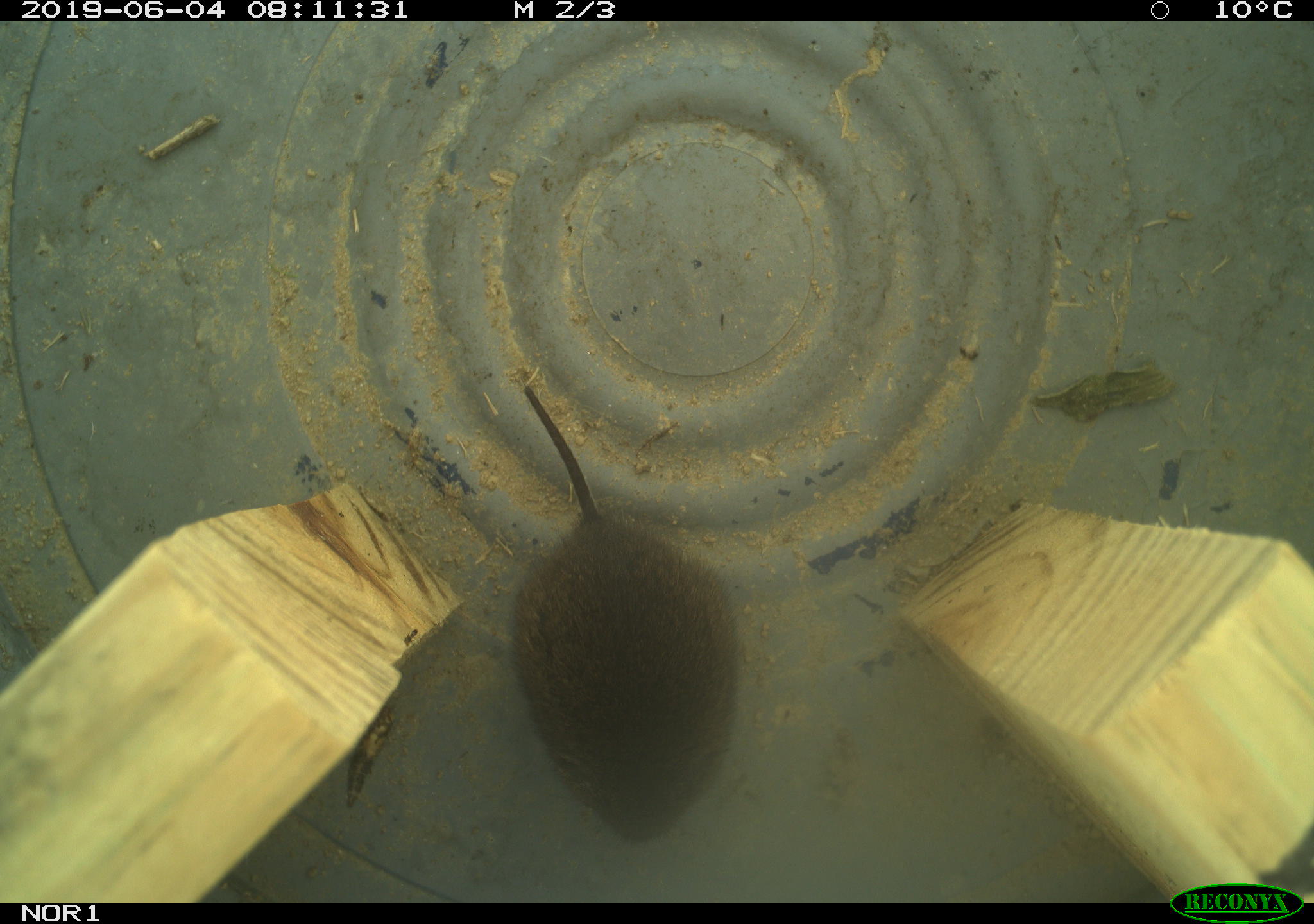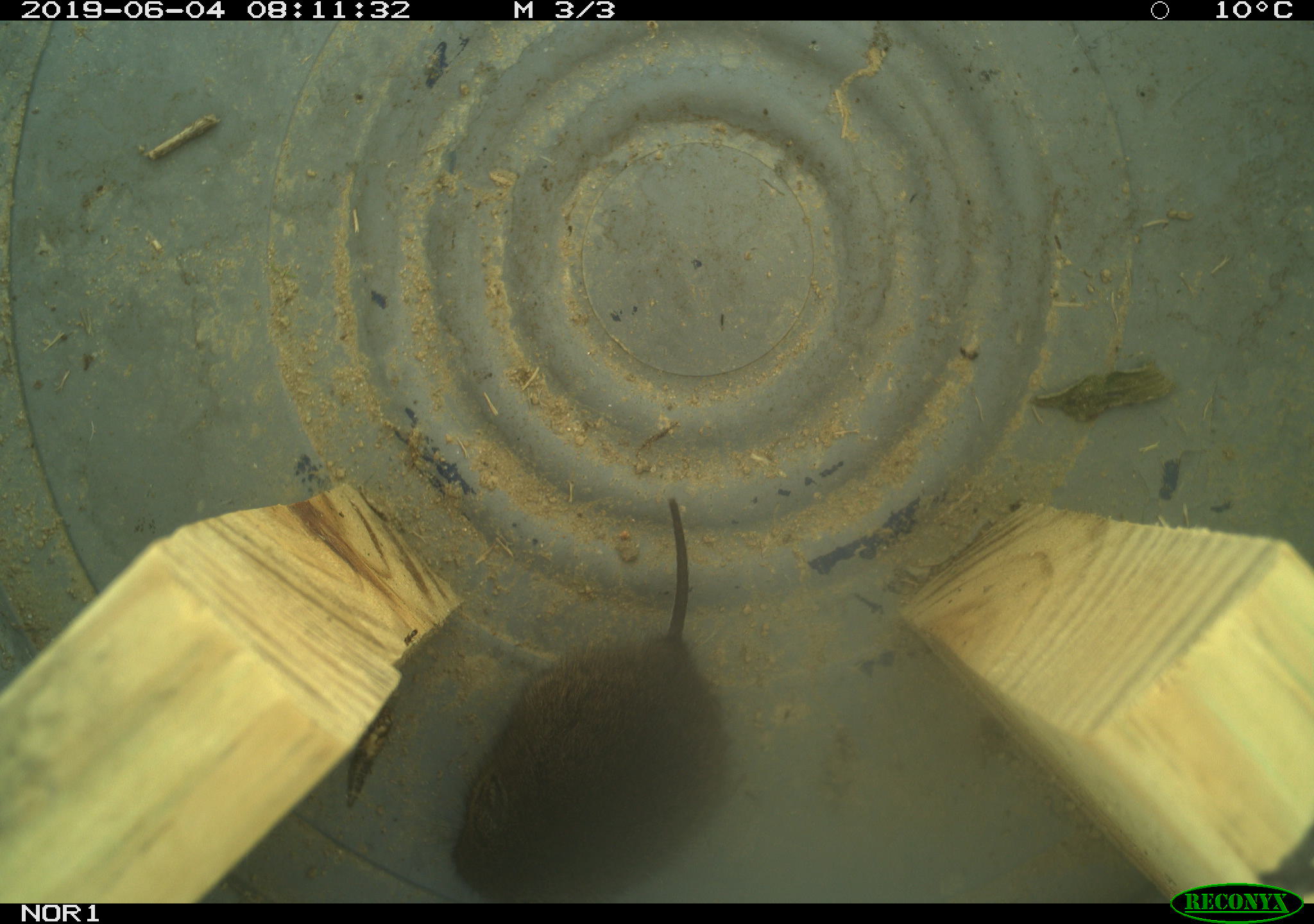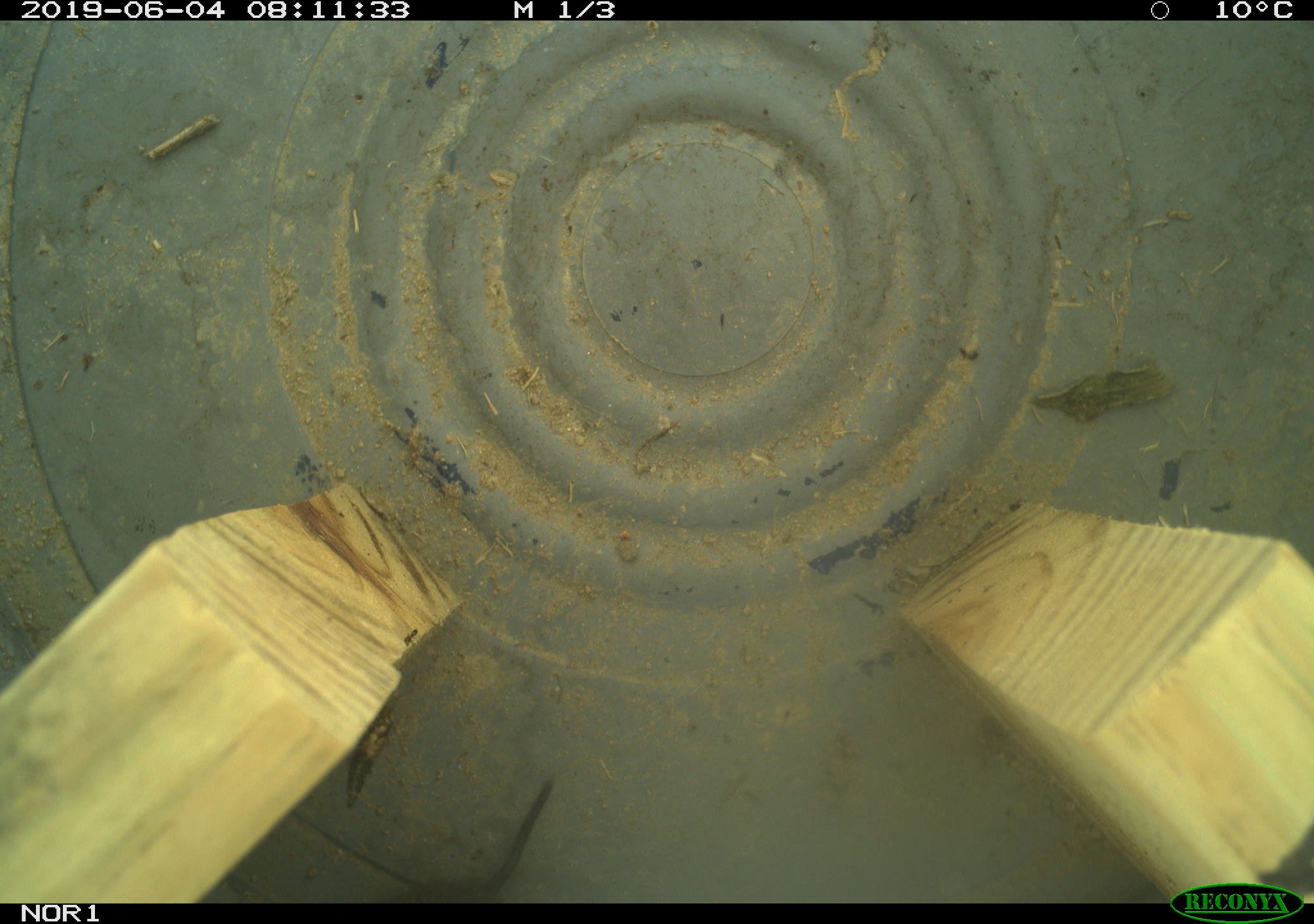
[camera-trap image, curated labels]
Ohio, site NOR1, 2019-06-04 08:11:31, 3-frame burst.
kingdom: Animalia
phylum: Chordata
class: Mammalia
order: Rodentia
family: Cricetidae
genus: Microtus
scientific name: Microtus pennsylvanicus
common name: meadow vole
Meadow vole (Microtus pennsylvanicus).